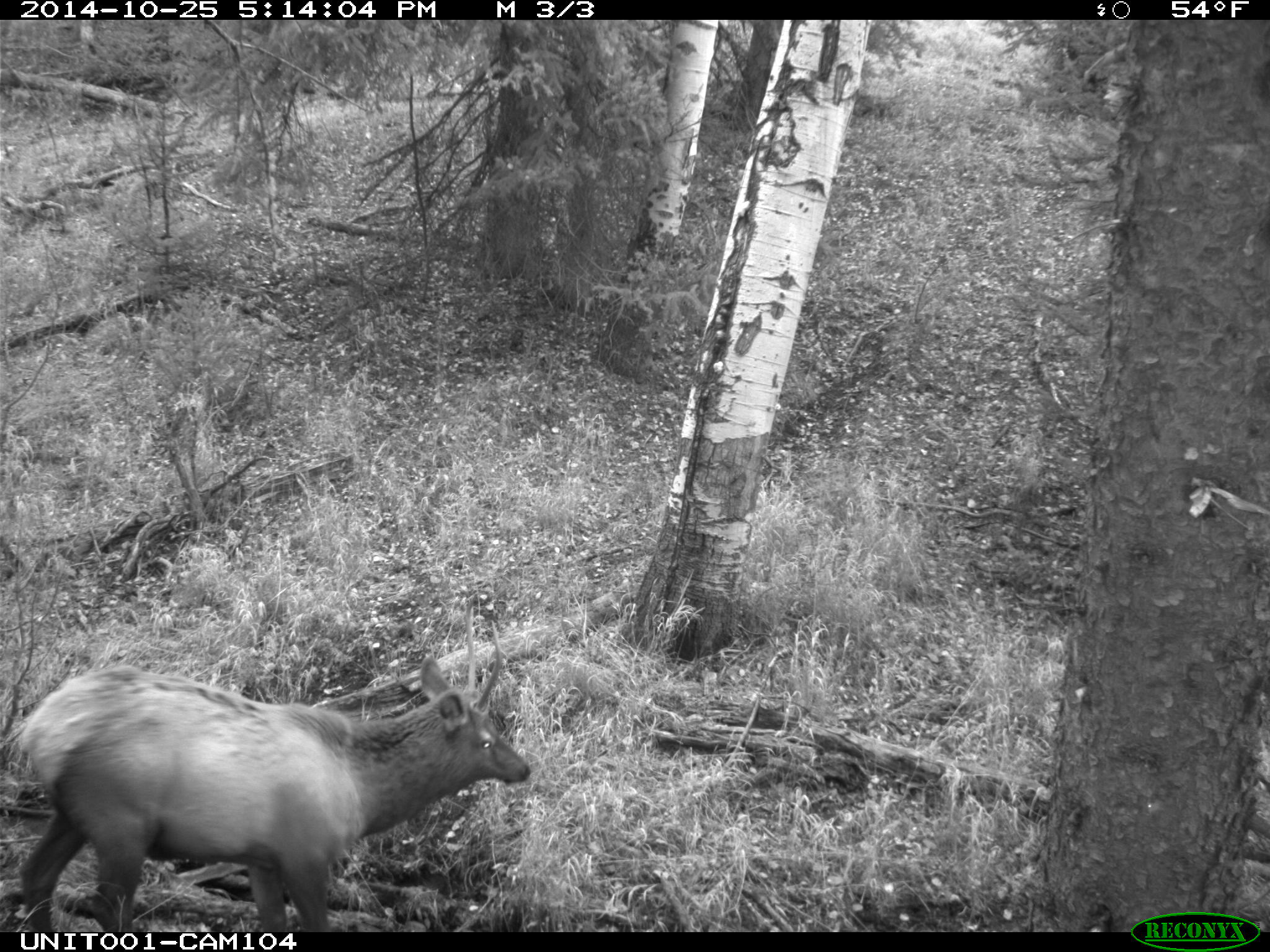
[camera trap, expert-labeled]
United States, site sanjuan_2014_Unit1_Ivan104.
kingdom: Animalia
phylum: Chordata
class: Mammalia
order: Artiodactyla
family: Cervidae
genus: Cervus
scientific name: Cervus elaphus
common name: red deer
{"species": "Cervus elaphus (red deer)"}